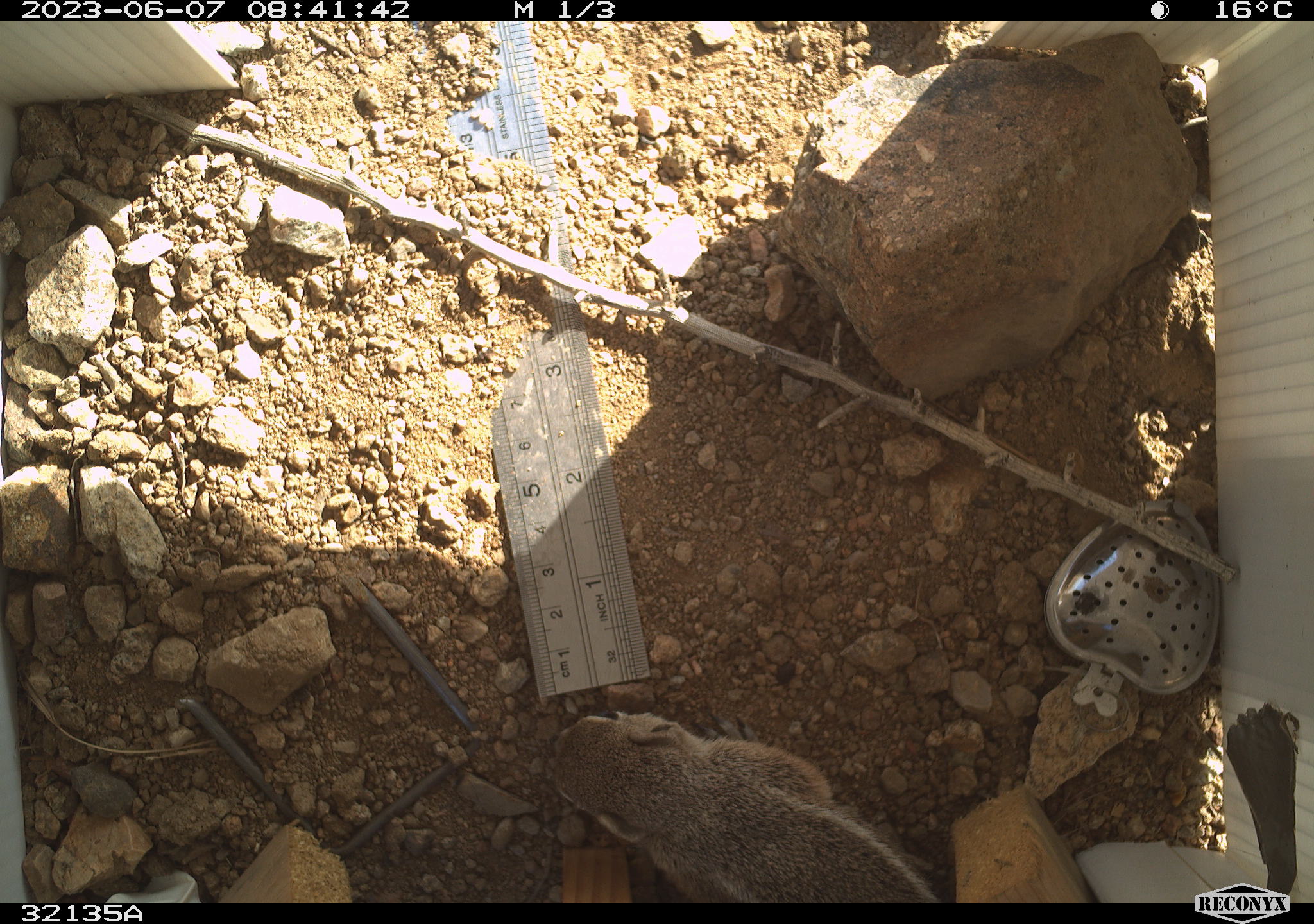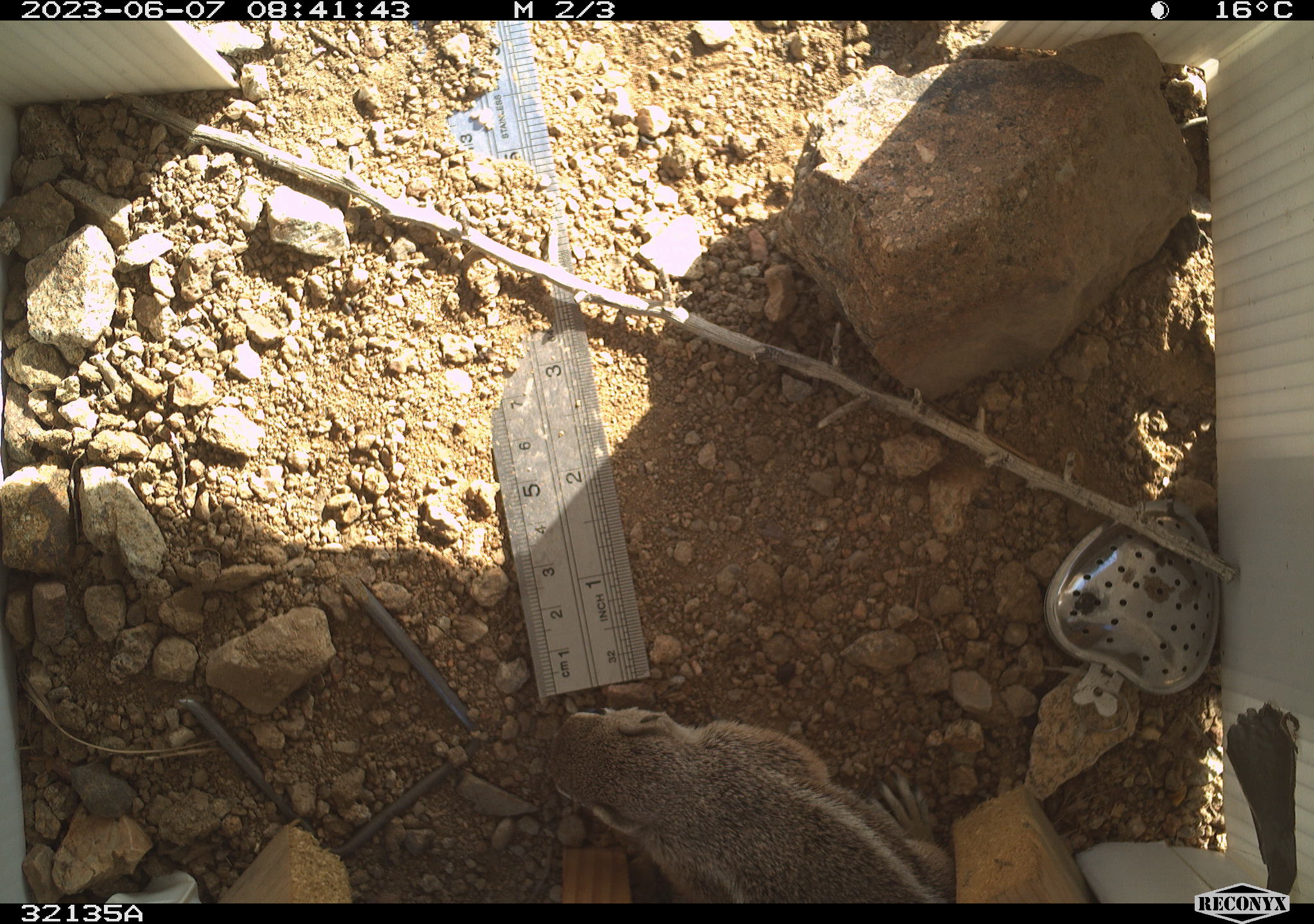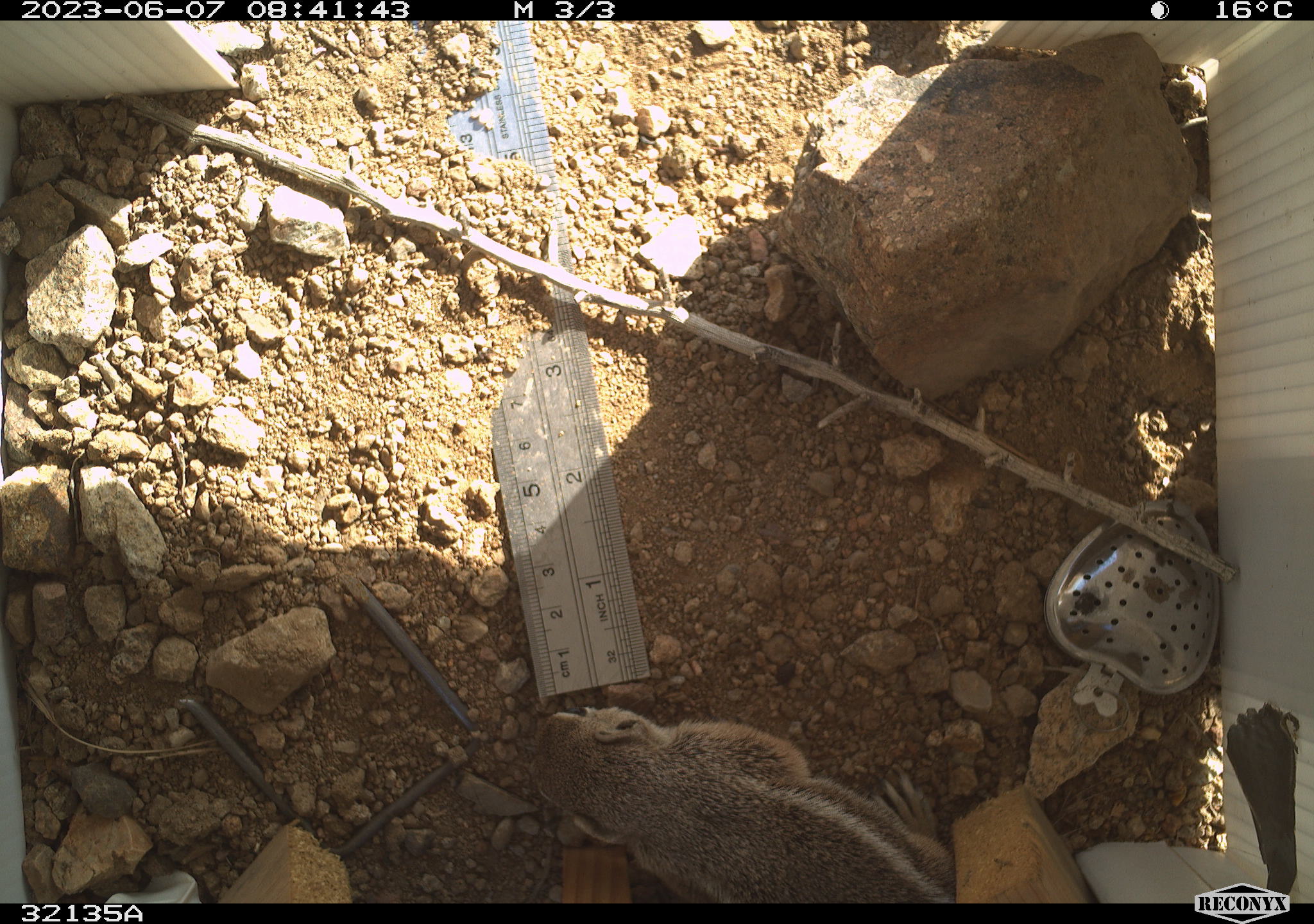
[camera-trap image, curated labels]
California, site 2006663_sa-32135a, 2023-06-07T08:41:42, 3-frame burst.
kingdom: Animalia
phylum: Chordata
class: Mammalia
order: Rodentia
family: Sciuridae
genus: Ammospermophilus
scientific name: Ammospermophilus leucurus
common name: white-tailed antelope squirrel